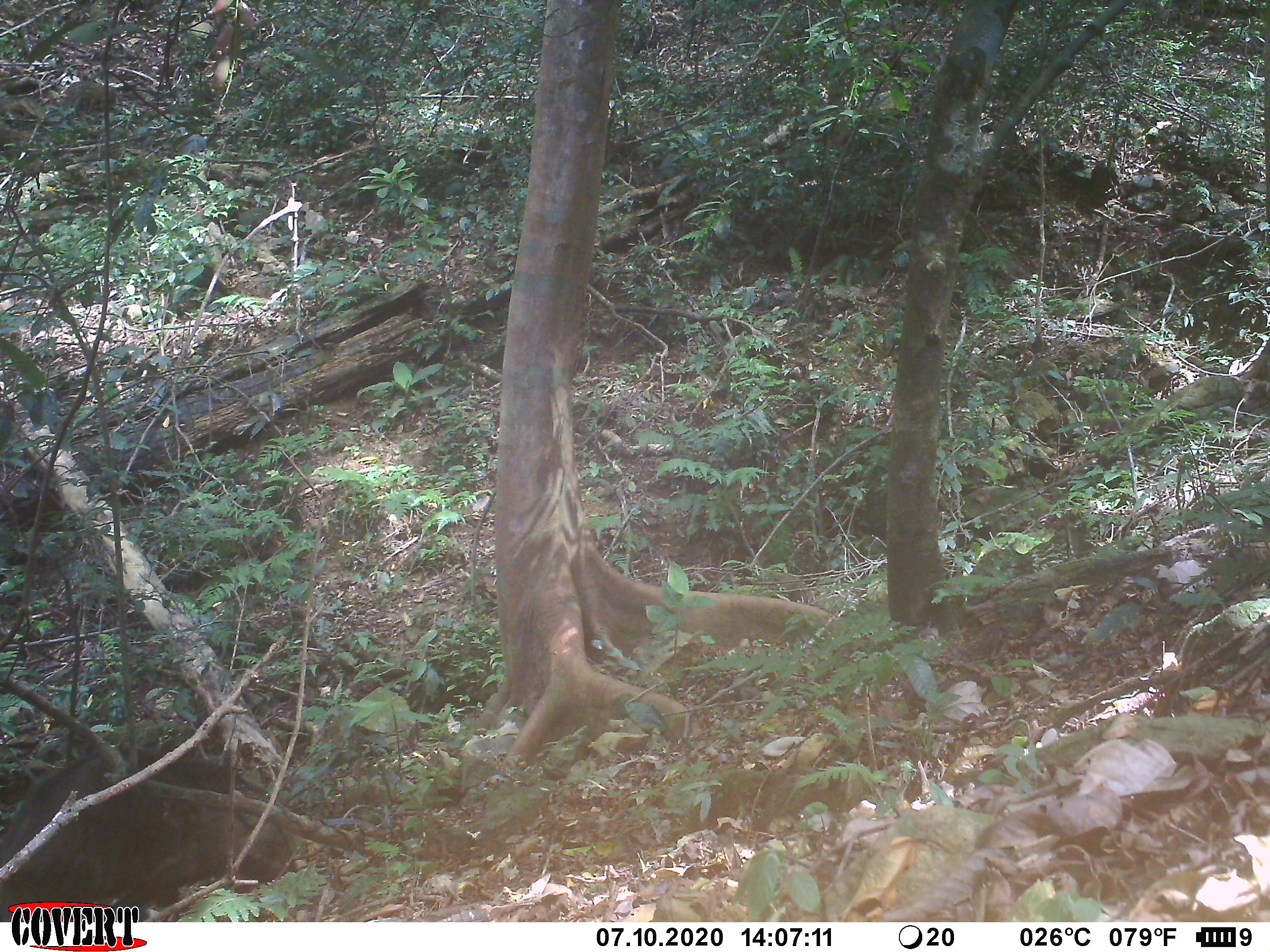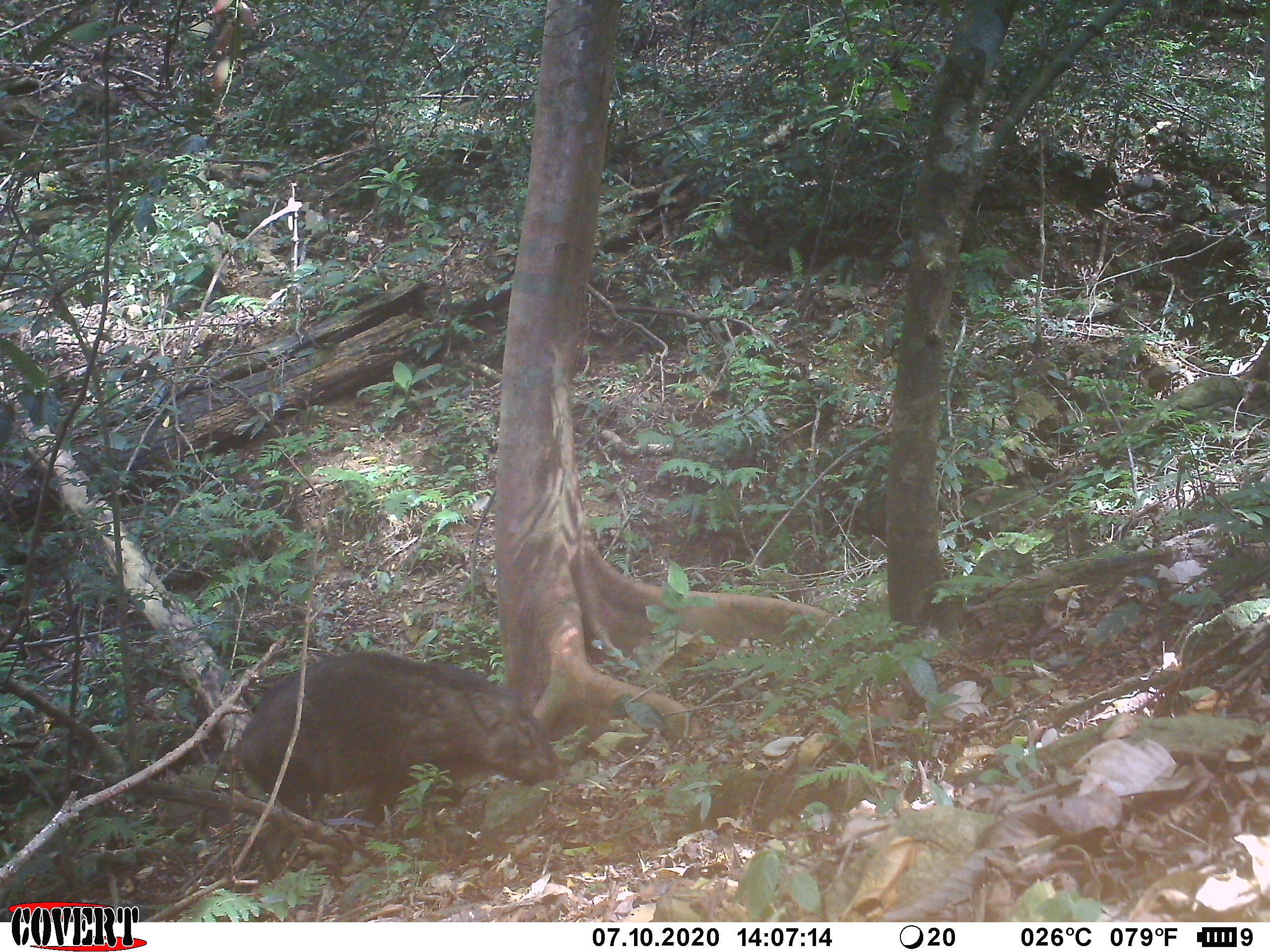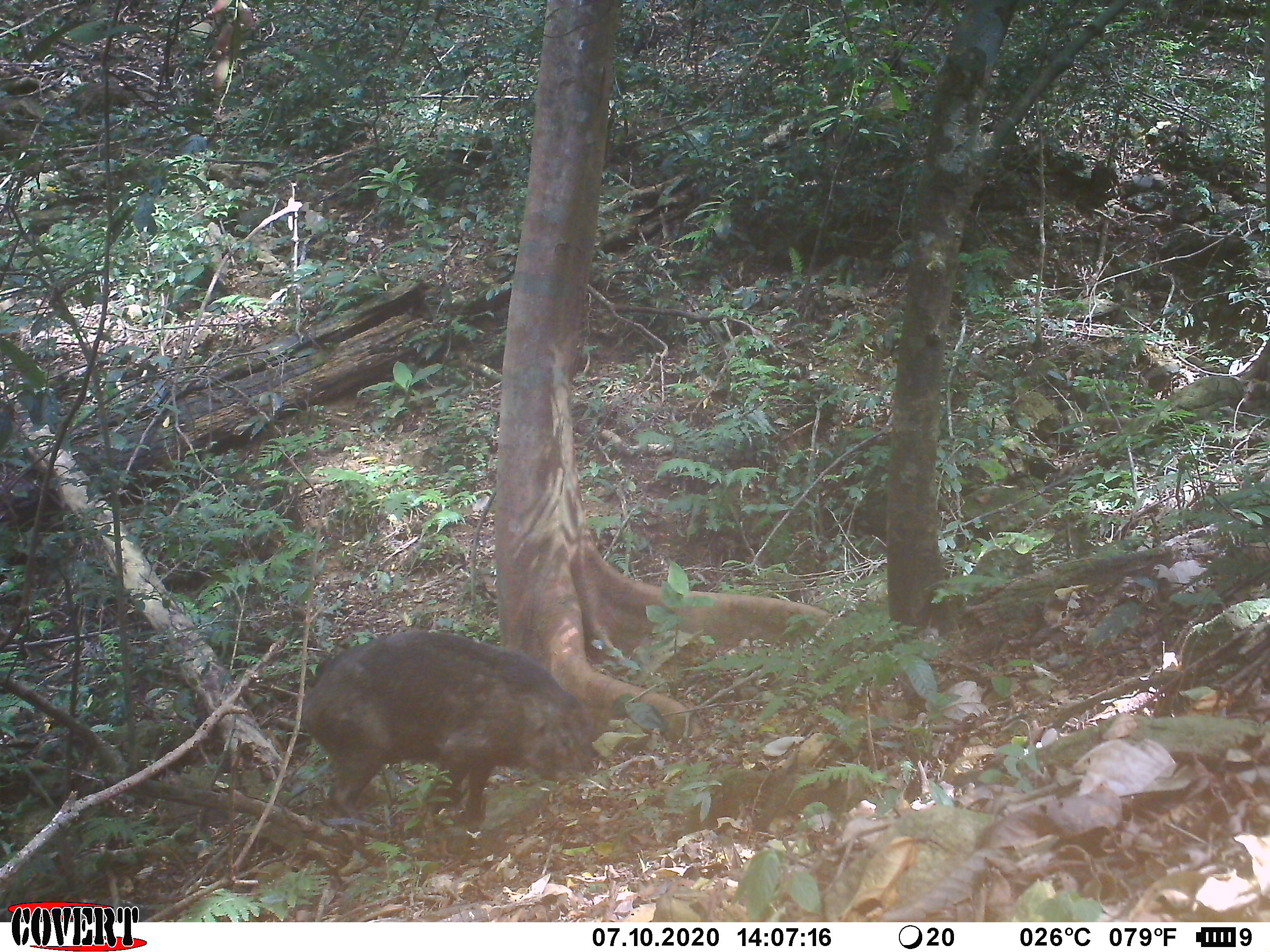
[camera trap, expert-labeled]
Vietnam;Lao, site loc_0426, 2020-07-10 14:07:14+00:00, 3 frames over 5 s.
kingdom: Animalia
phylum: Chordata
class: Mammalia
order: Artiodactyla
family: Suidae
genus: Sus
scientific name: Sus scrofa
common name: eurasian wild pig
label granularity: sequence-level